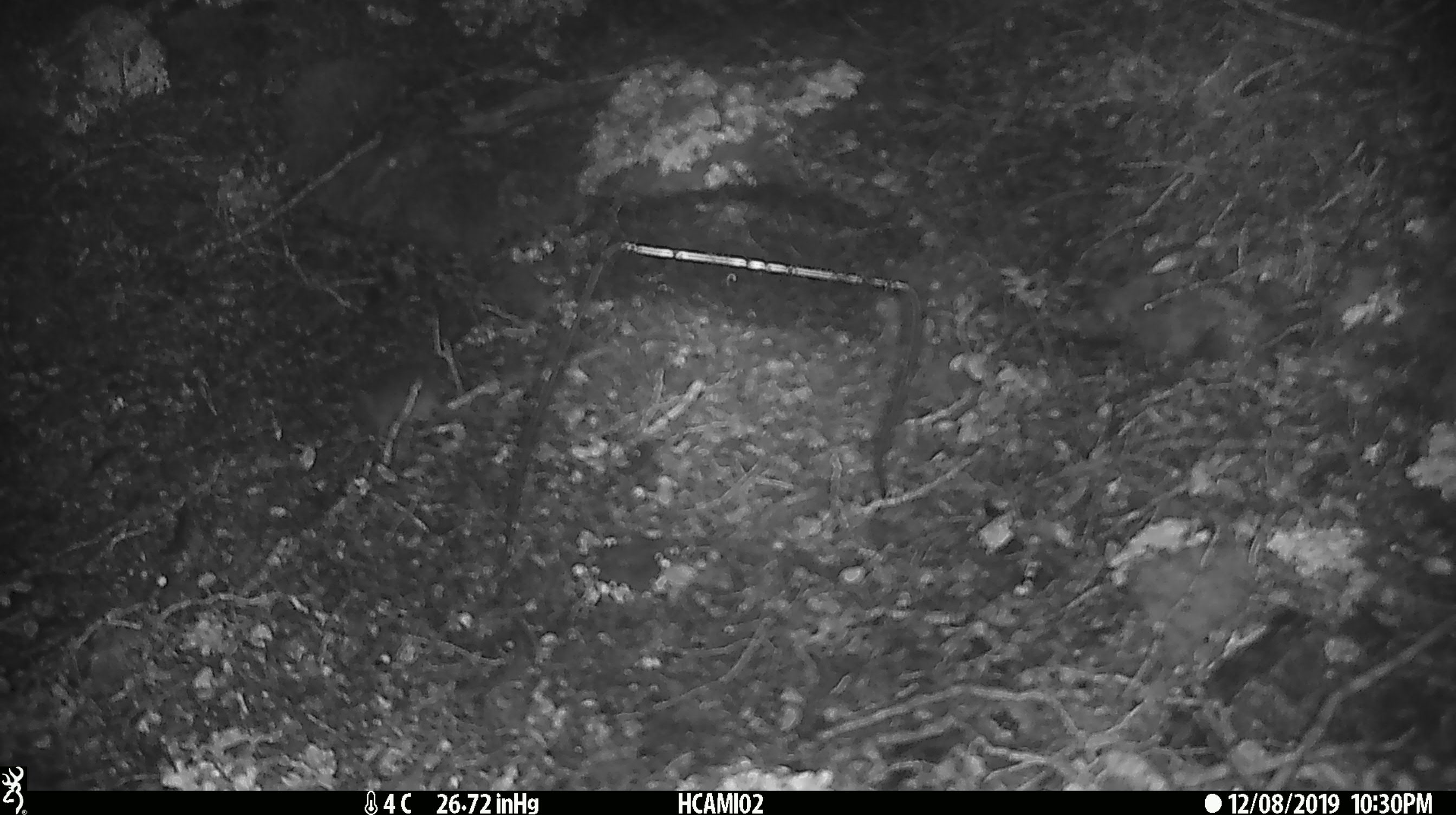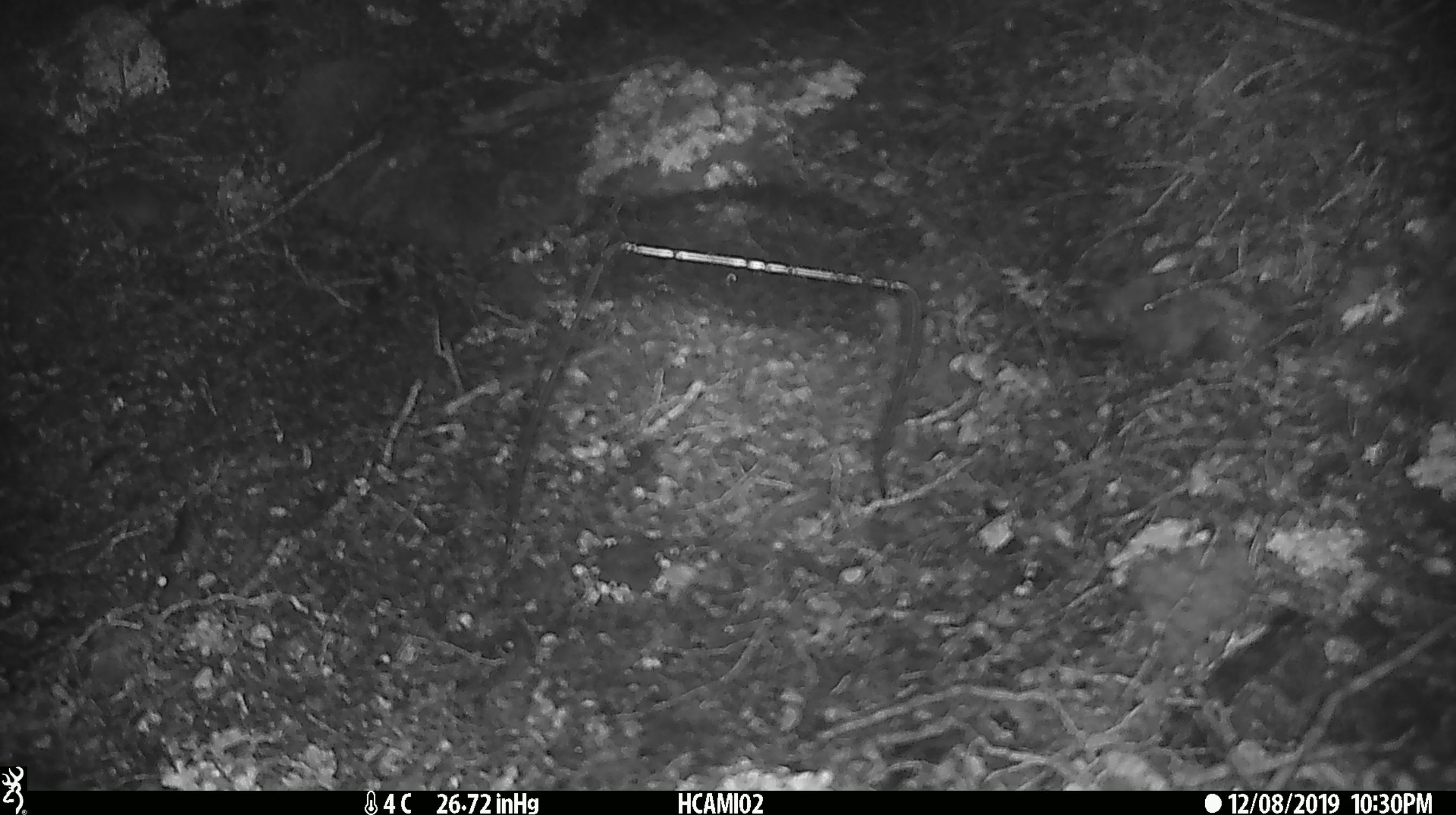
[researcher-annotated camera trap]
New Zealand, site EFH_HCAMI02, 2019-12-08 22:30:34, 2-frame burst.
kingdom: Animalia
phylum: Chordata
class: Mammalia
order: Rodentia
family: Muridae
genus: Mus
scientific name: Mus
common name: mouse